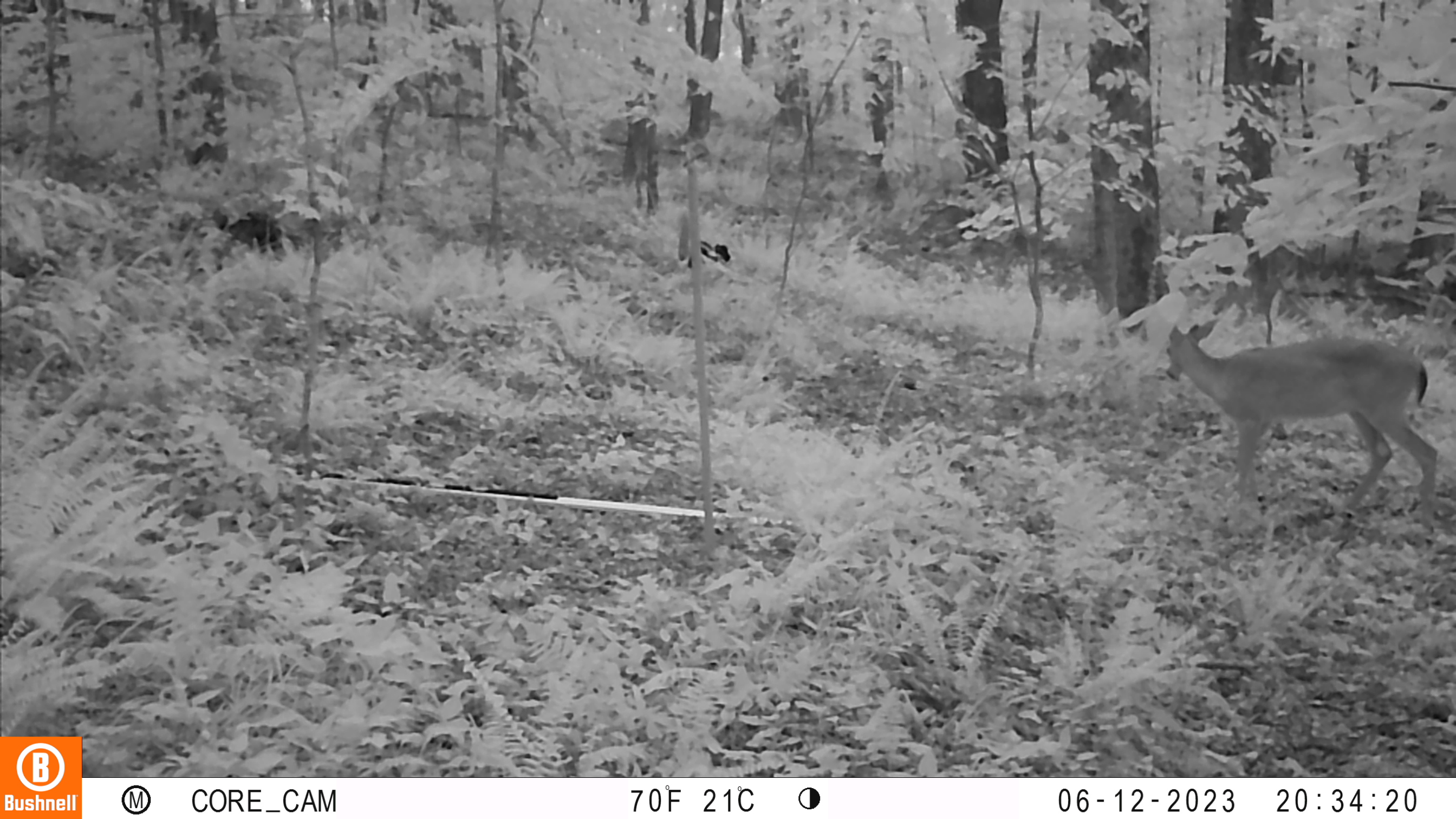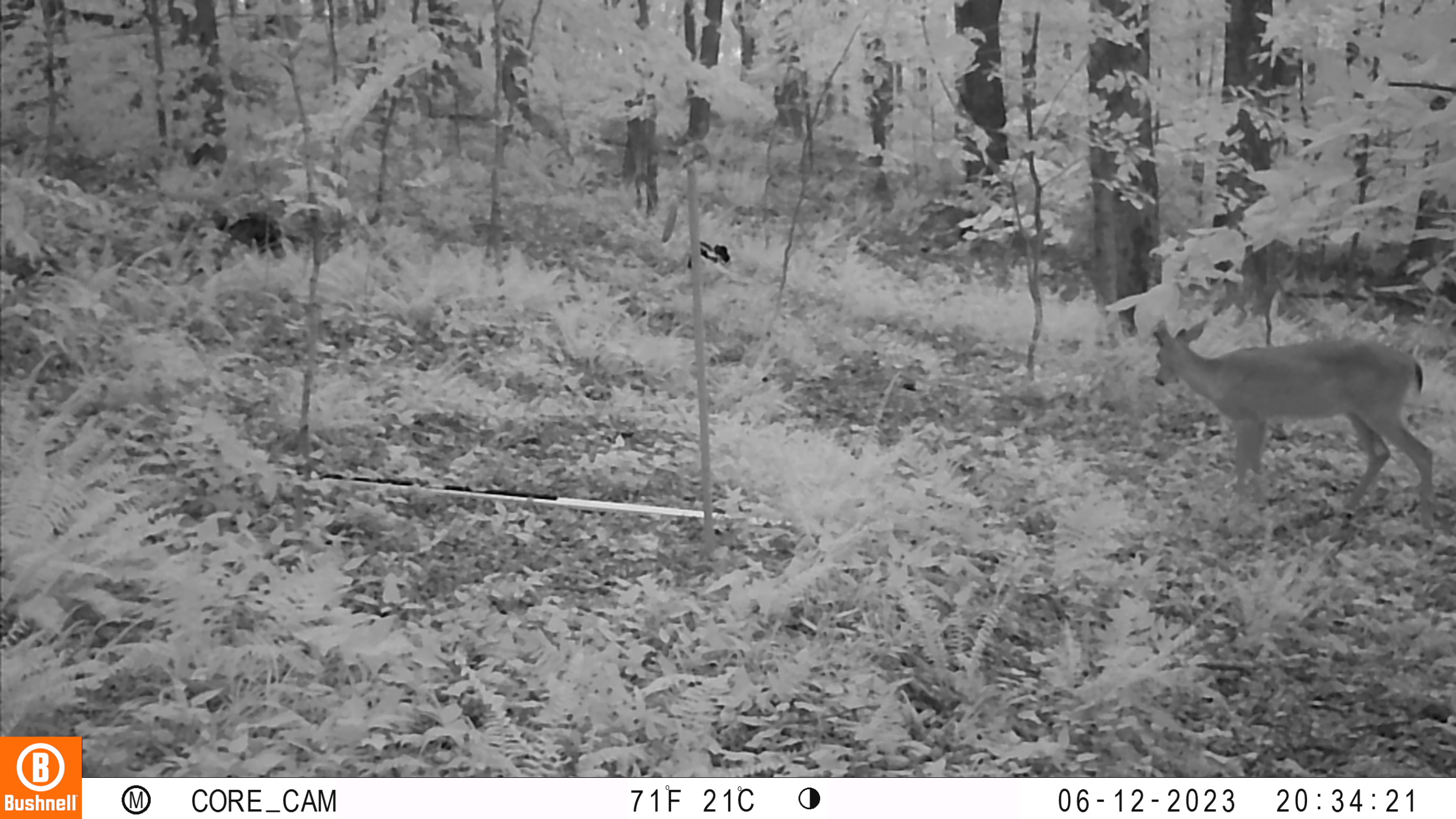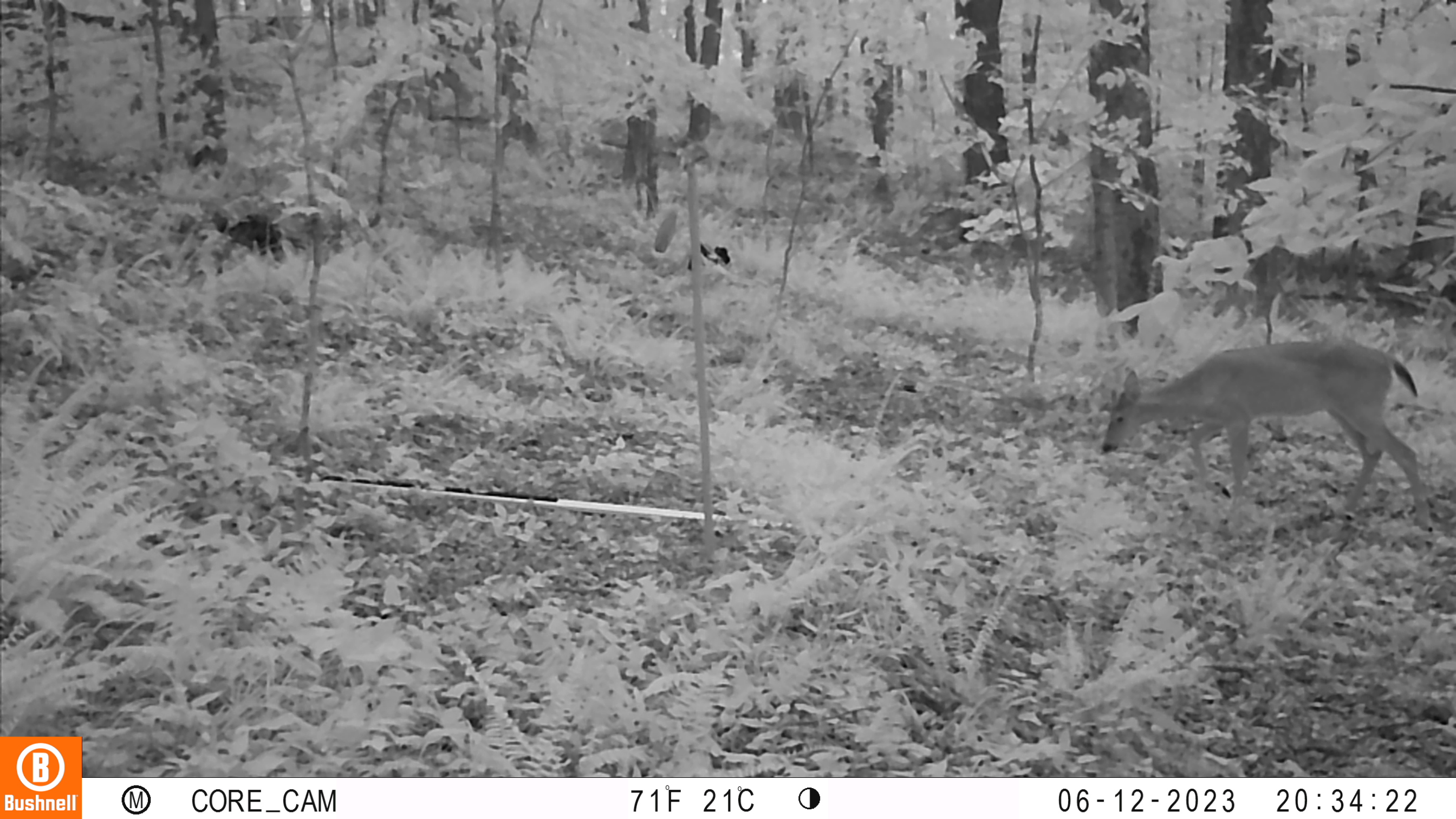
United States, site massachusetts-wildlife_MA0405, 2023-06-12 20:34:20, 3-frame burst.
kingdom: Animalia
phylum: Chordata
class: Mammalia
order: Artiodactyla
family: Cervidae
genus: Odocoileus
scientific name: Odocoileus virginianus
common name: white-tailed deer